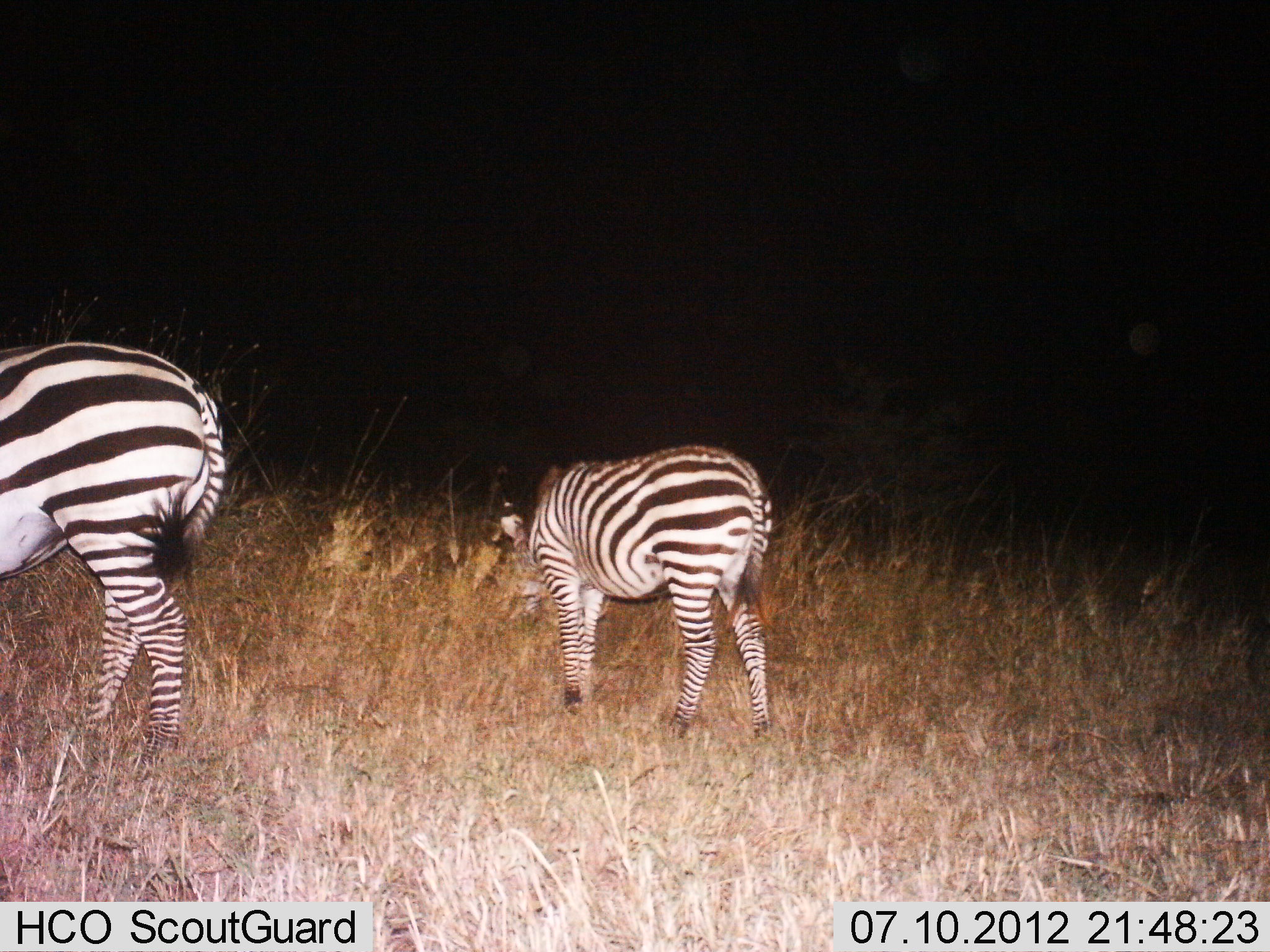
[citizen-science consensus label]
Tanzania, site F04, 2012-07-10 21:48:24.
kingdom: Animalia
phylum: Chordata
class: Mammalia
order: Perissodactyla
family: Equidae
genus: Equus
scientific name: Equus quagga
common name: plains zebra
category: zebra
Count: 2.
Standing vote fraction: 40%.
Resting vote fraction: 0%.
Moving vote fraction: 10%.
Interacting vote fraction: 0%.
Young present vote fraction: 20%.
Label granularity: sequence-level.